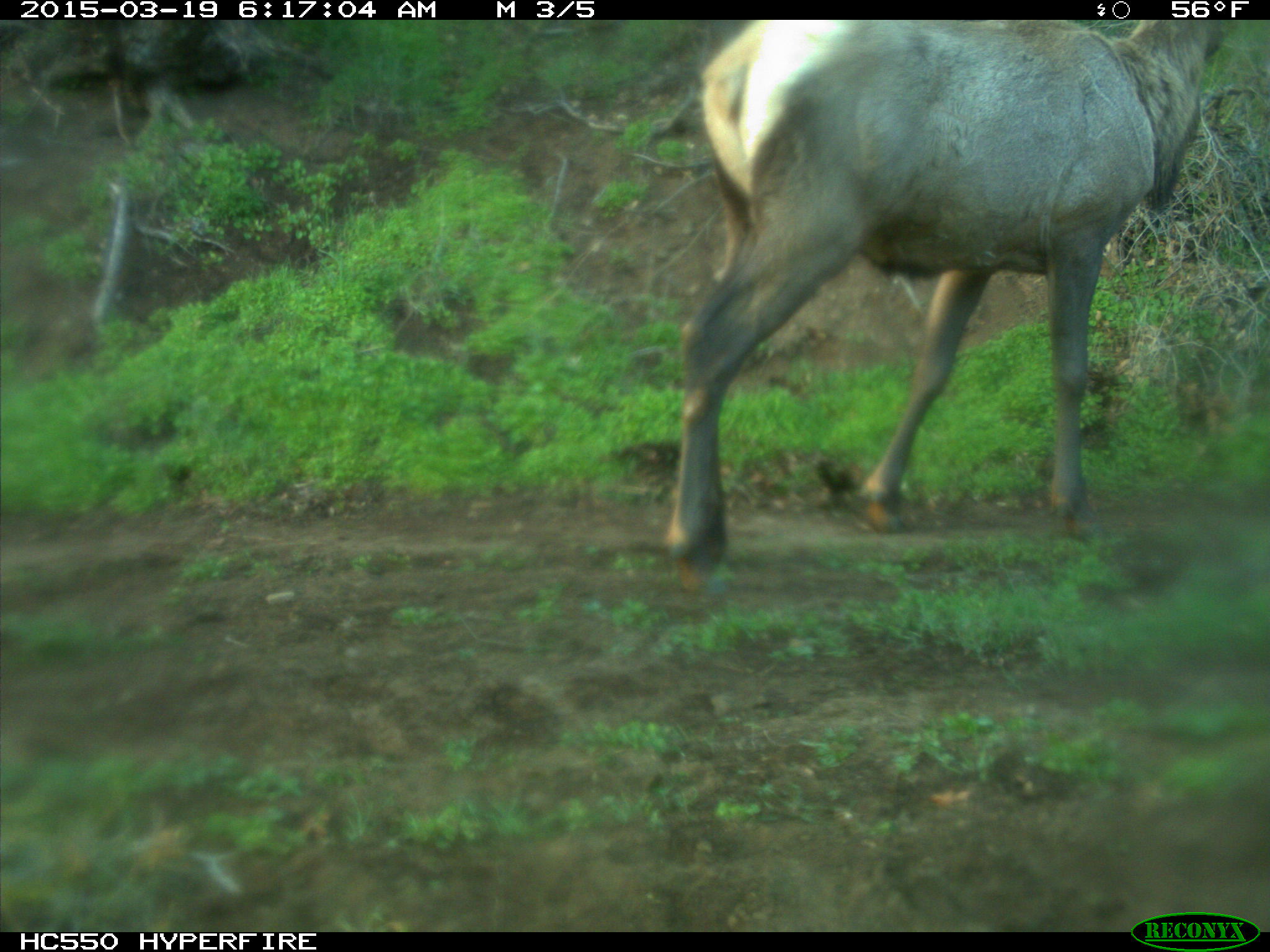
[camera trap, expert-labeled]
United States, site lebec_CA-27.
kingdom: Animalia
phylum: Chordata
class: Mammalia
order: Artiodactyla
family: Cervidae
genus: Cervus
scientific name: Cervus canadensis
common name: elk